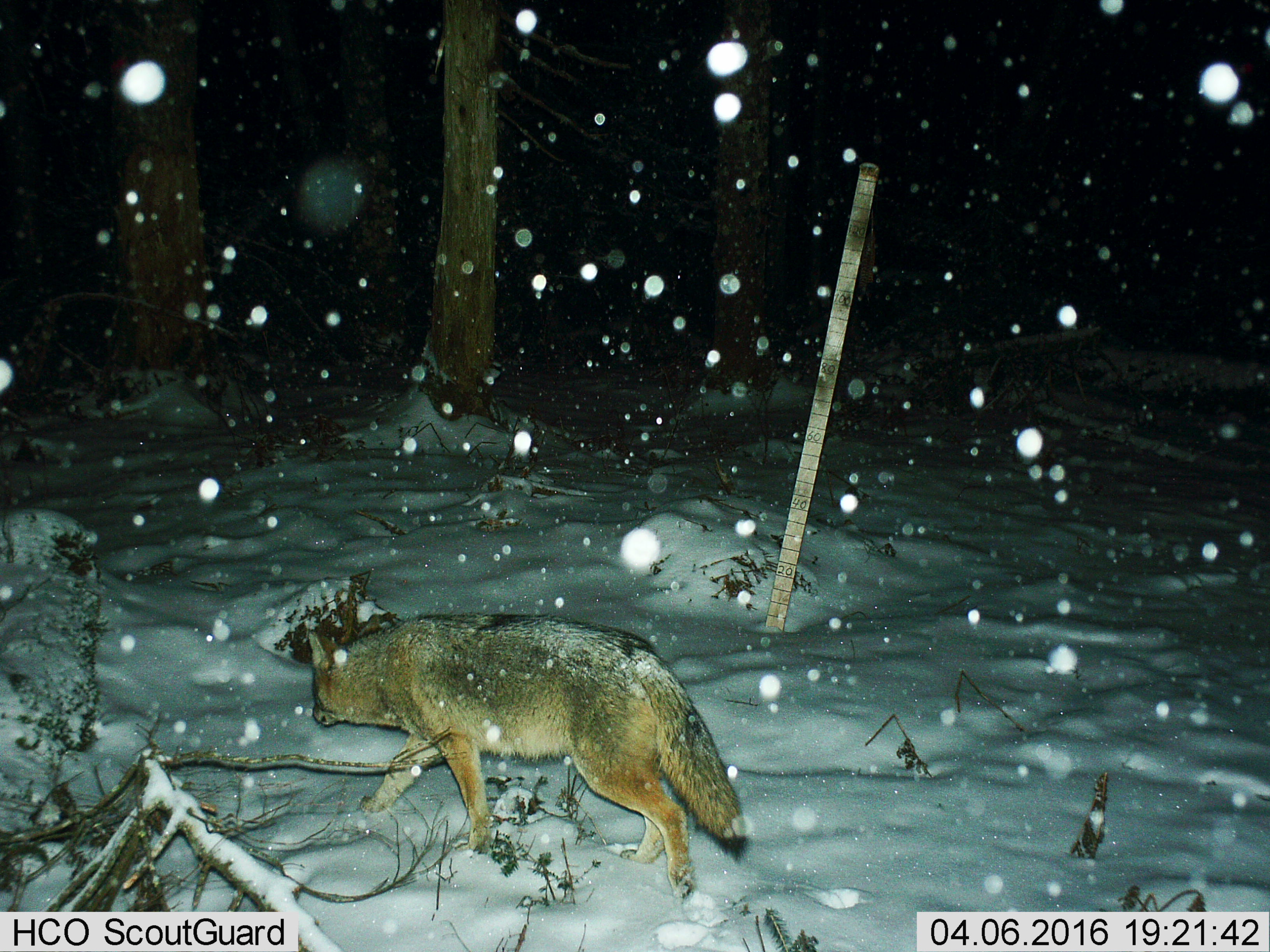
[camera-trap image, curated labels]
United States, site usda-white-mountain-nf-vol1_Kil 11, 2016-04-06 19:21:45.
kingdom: Animalia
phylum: Chordata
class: Mammalia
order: Carnivora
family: Canidae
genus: Canis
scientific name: Canis latrans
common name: coyote